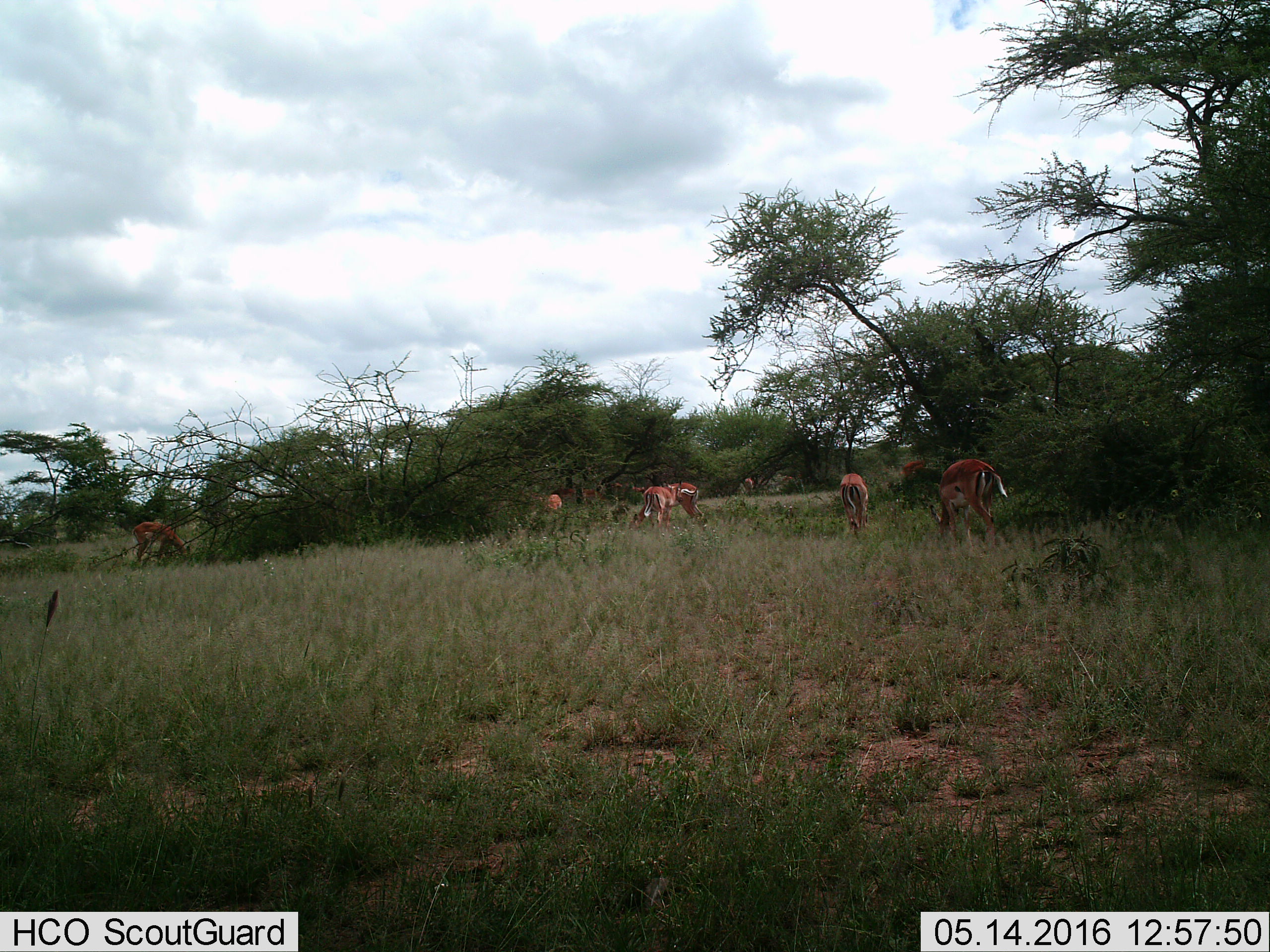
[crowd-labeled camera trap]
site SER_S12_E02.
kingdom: Animalia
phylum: Chordata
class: Mammalia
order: Artiodactyla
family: Bovidae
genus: Aepyceros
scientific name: Aepyceros melampus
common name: impala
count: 10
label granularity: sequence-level